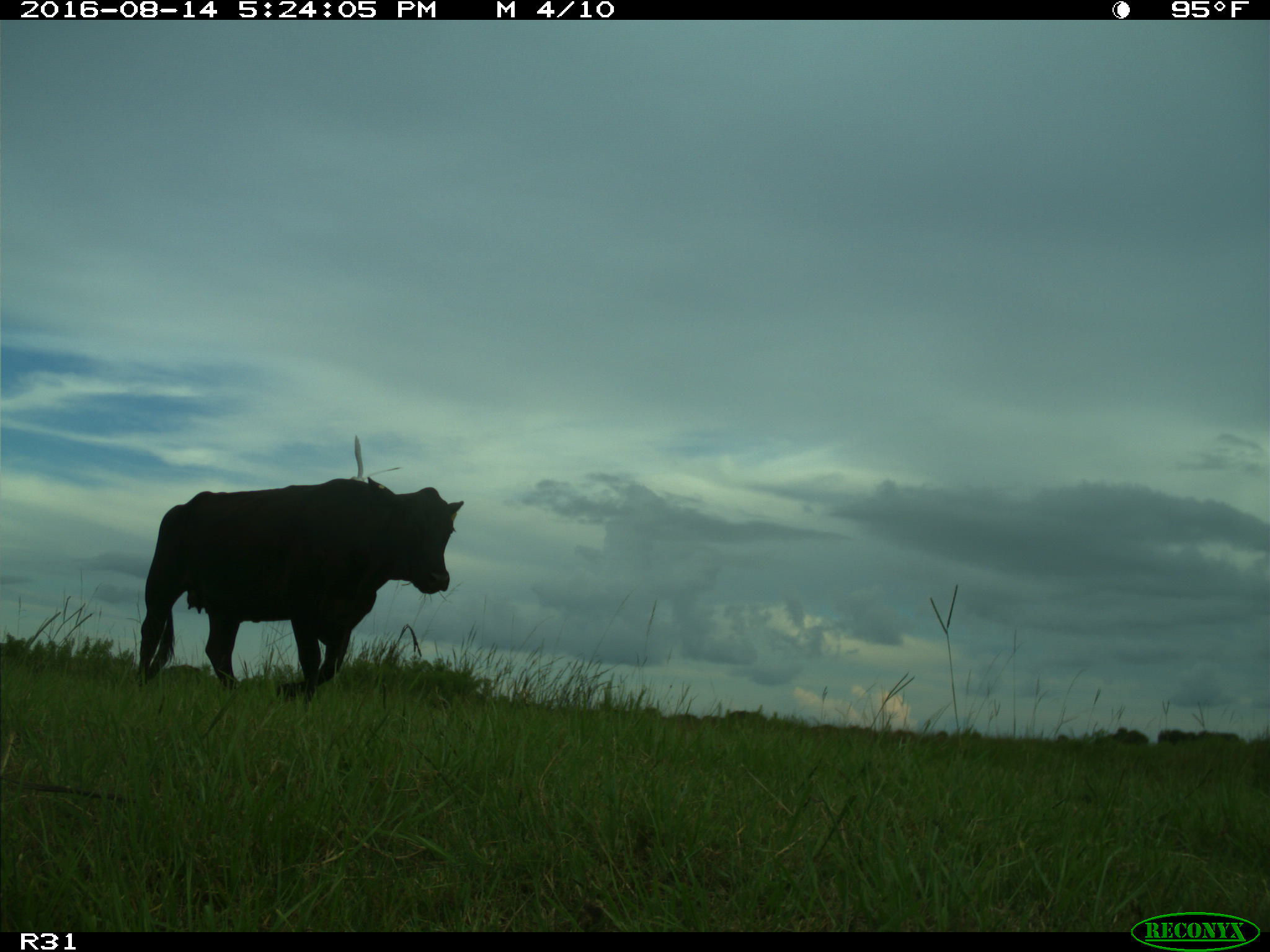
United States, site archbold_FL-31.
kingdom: Animalia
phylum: Chordata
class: Mammalia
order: Artiodactyla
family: Bovidae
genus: Bos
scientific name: Bos taurus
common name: domestic cow